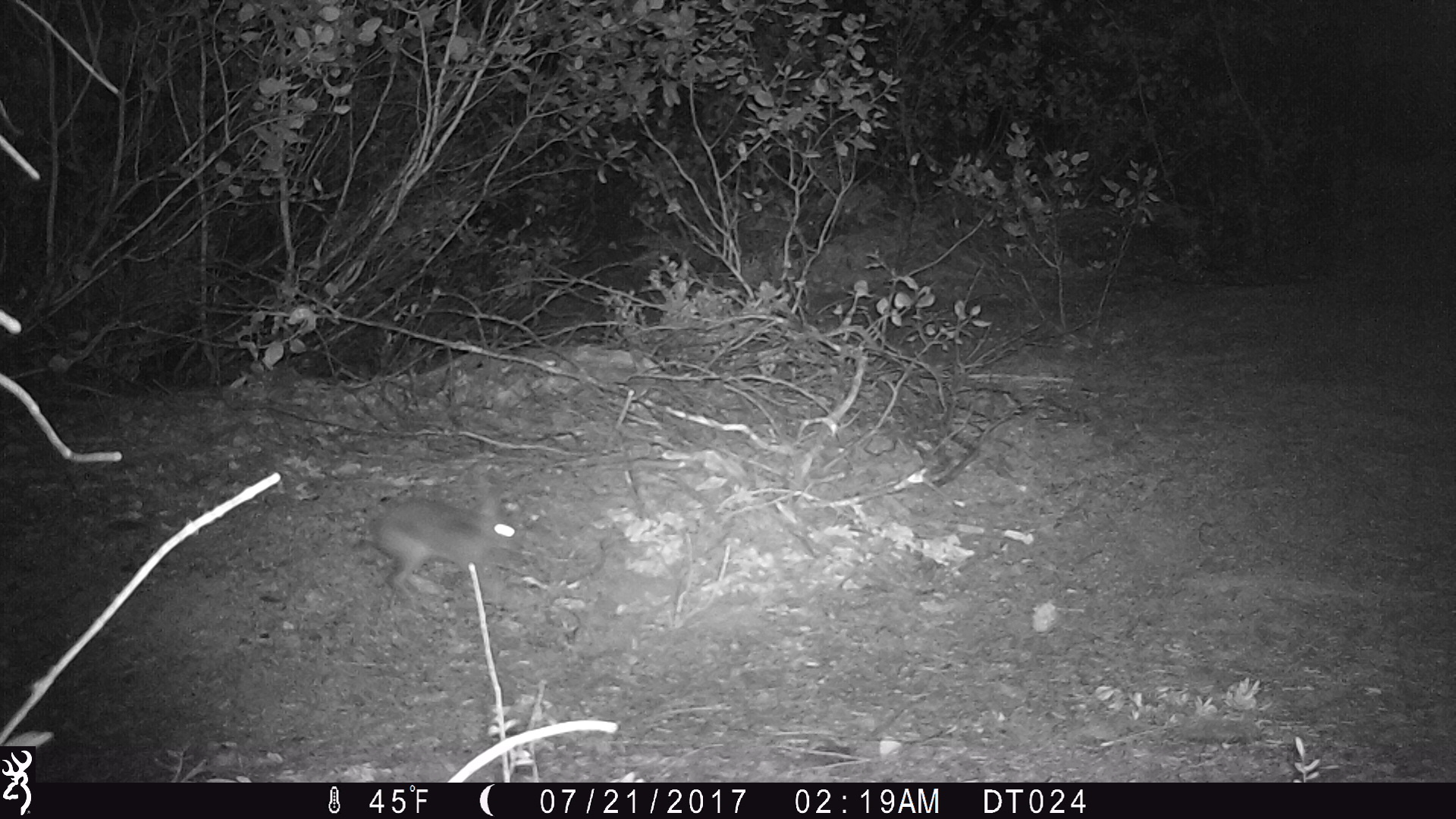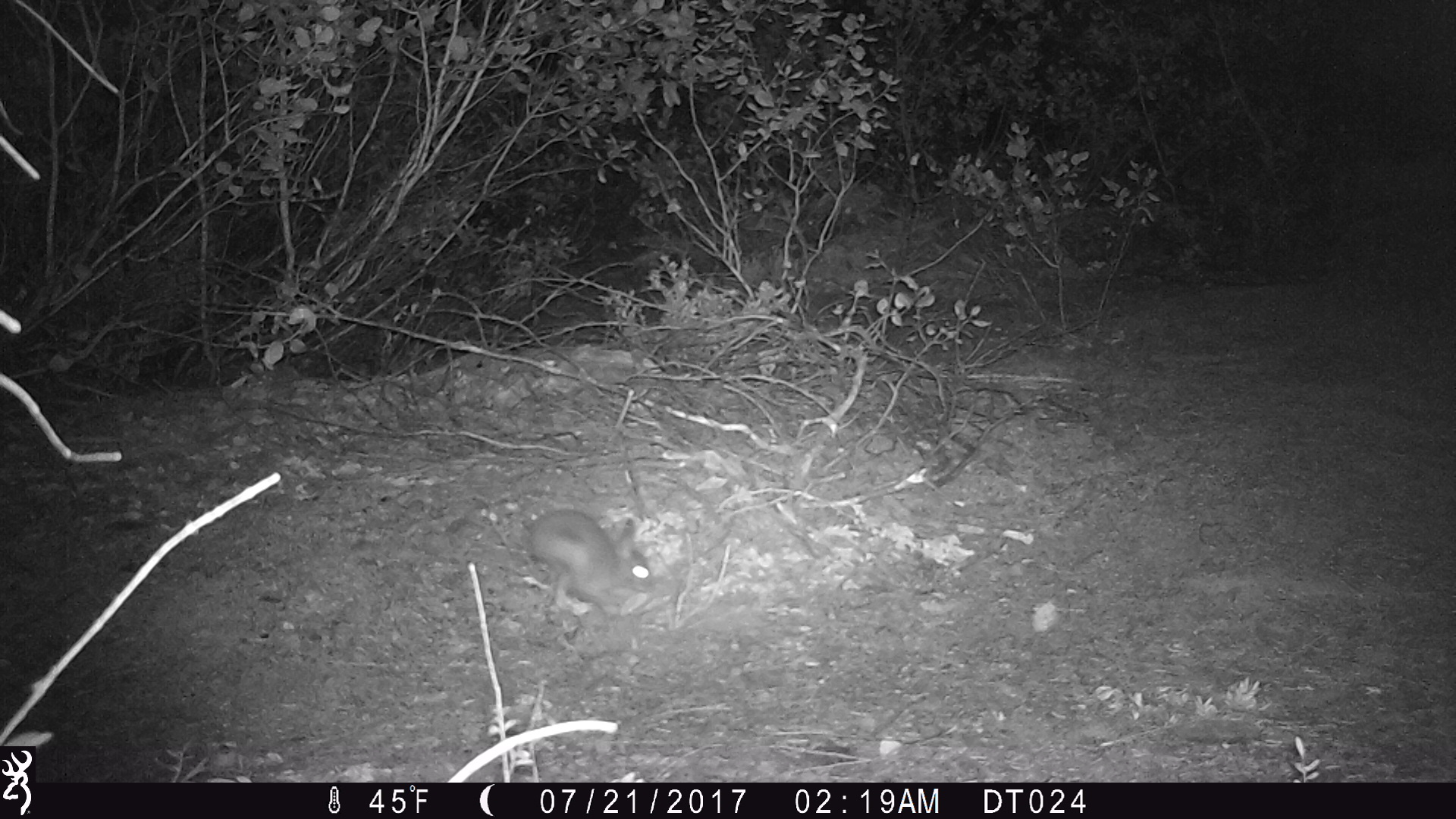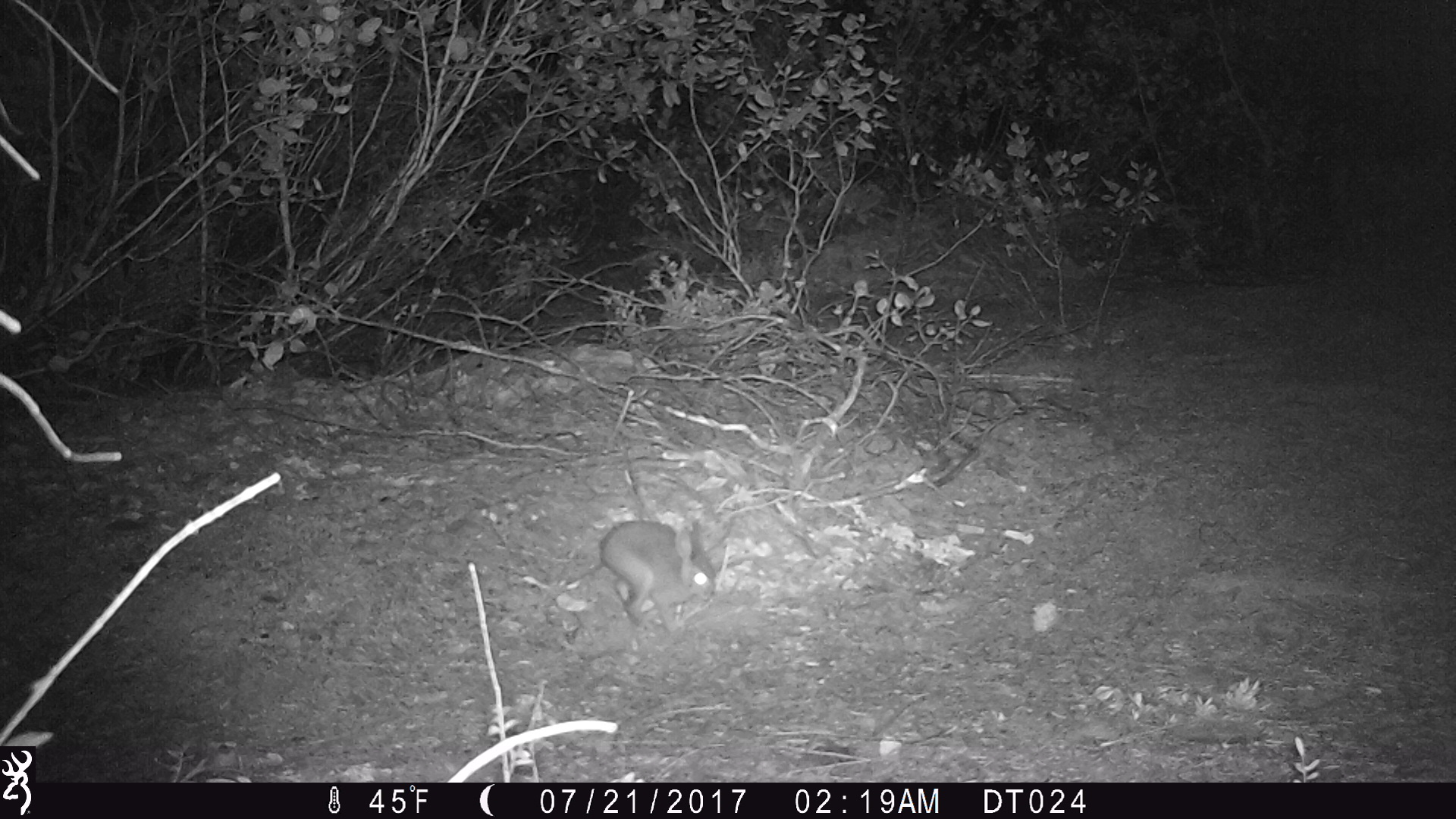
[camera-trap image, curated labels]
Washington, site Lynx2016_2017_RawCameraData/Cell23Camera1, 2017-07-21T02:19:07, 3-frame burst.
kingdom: Animalia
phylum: Chordata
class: Mammalia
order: Lagomorpha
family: Leporidae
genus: Lepus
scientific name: Lepus americanus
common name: snowshoe hare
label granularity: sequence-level